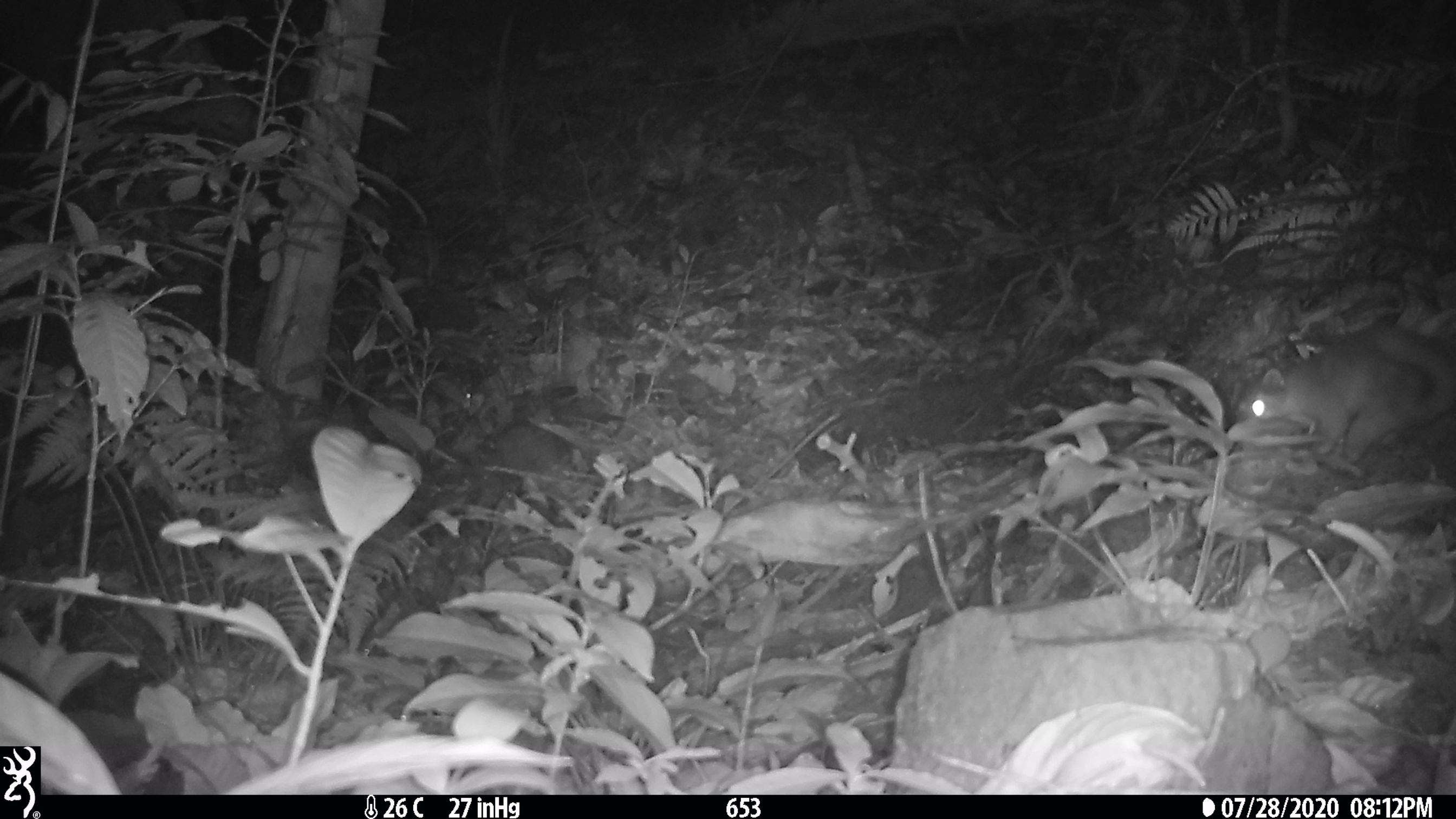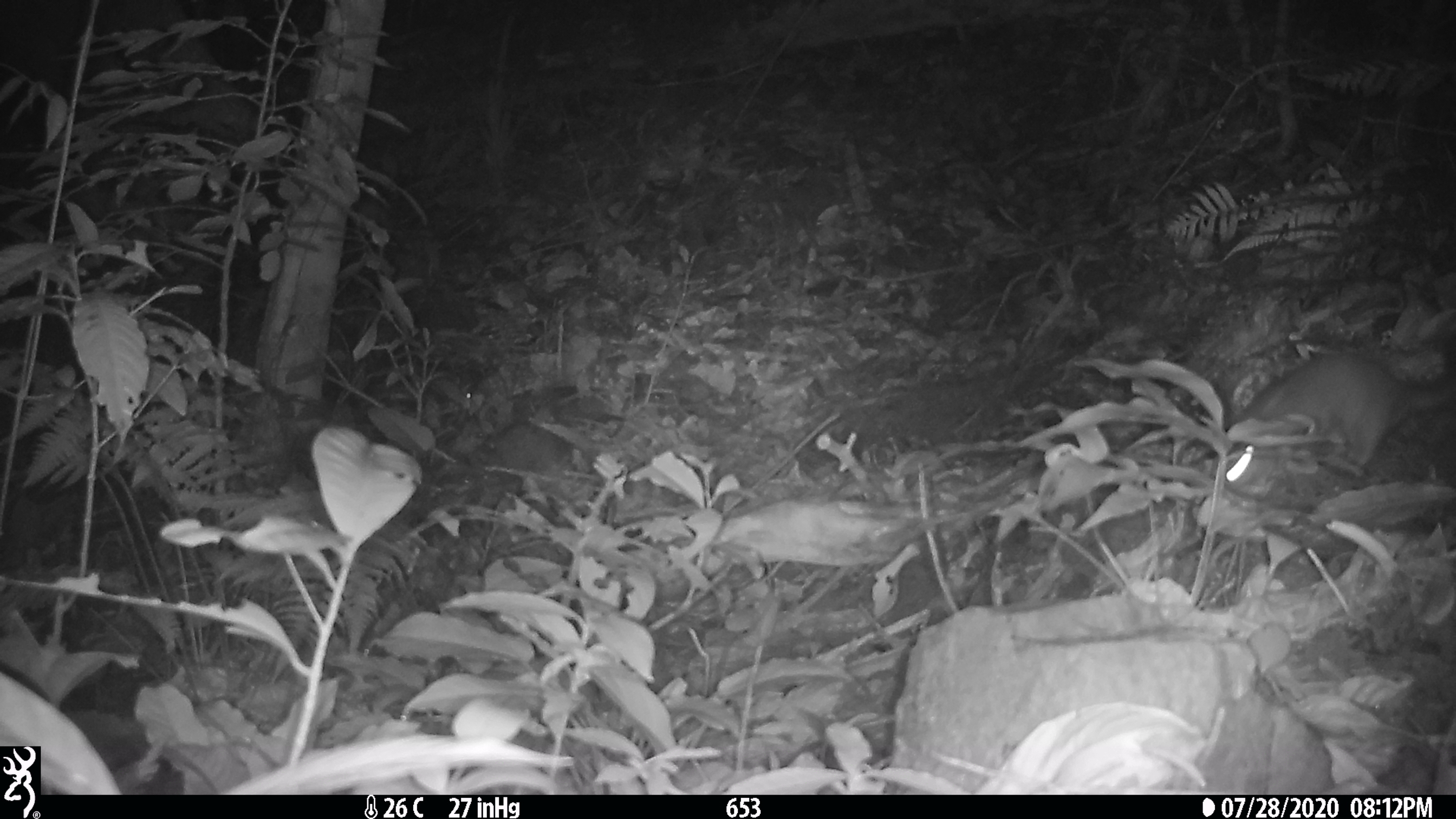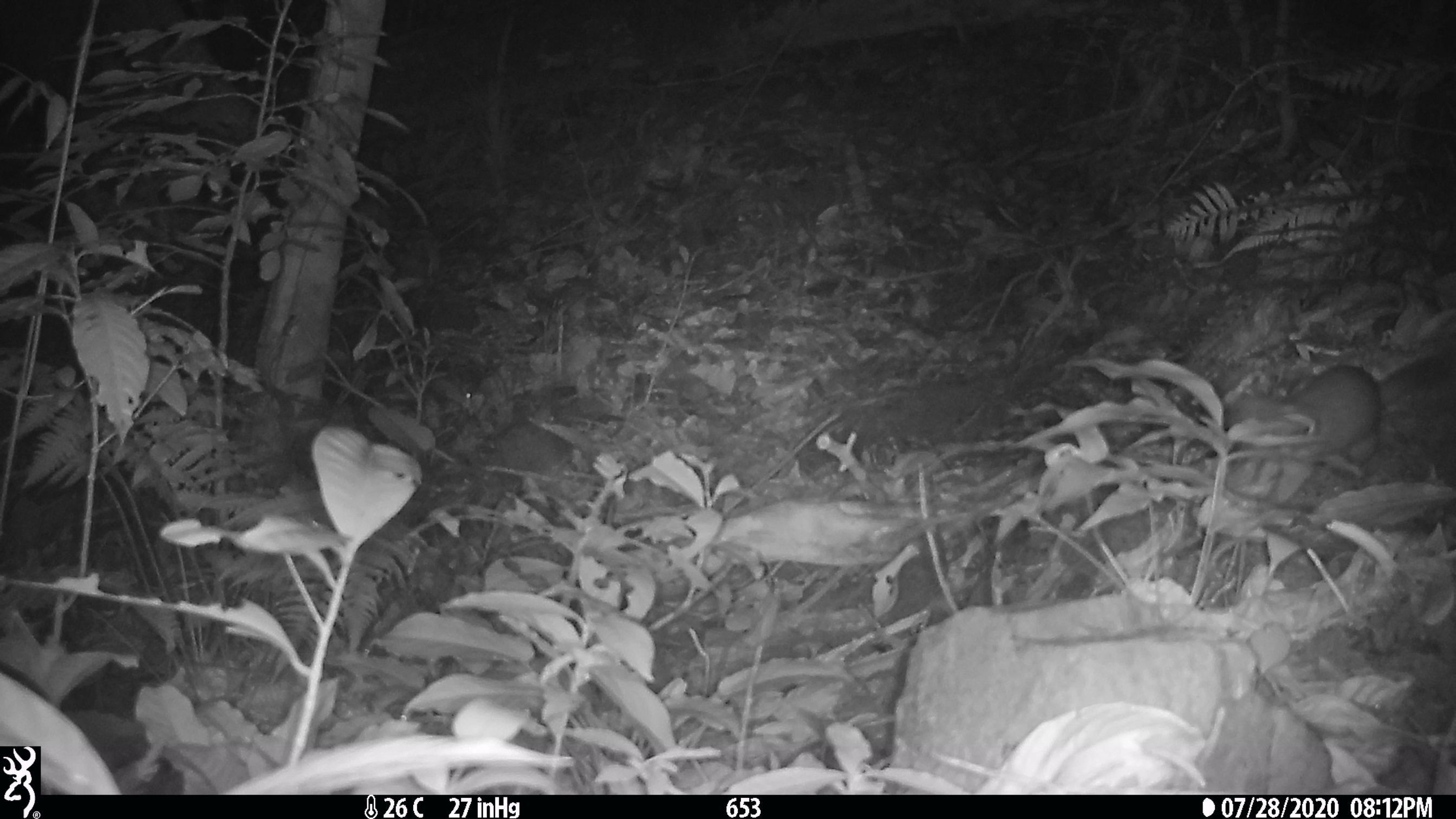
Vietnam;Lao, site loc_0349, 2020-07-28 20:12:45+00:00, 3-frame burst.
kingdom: Animalia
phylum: Chordata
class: Mammalia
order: Carnivora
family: Mustelidae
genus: Melogale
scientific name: Melogale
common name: ferret badger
Ferret badger (Melogale). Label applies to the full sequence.